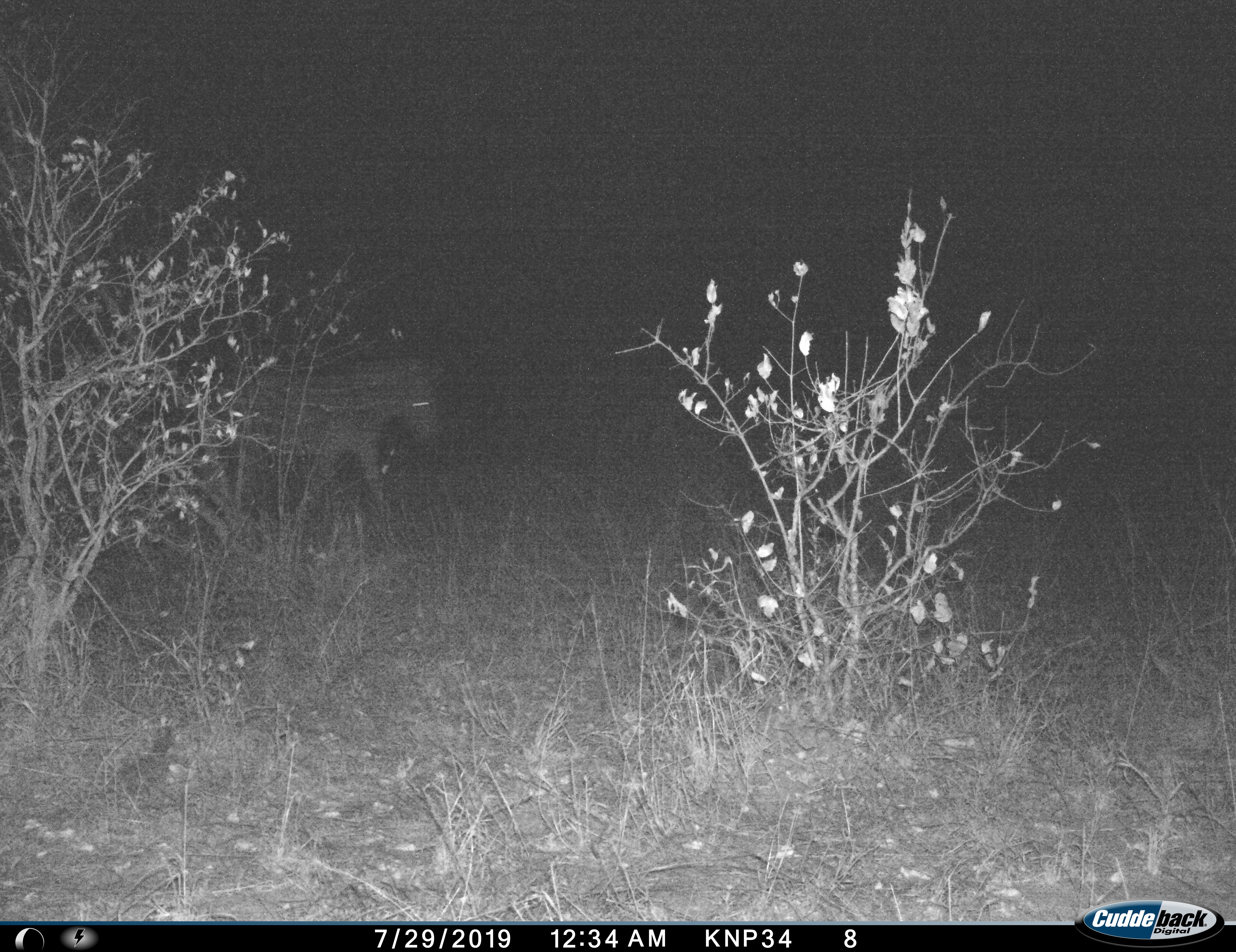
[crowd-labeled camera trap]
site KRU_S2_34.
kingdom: Animalia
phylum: Chordata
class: Mammalia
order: Perissodactyla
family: Equidae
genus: Equus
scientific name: Equus quagga burchellii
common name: burchell's zebra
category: zebraburchells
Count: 1.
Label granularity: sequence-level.